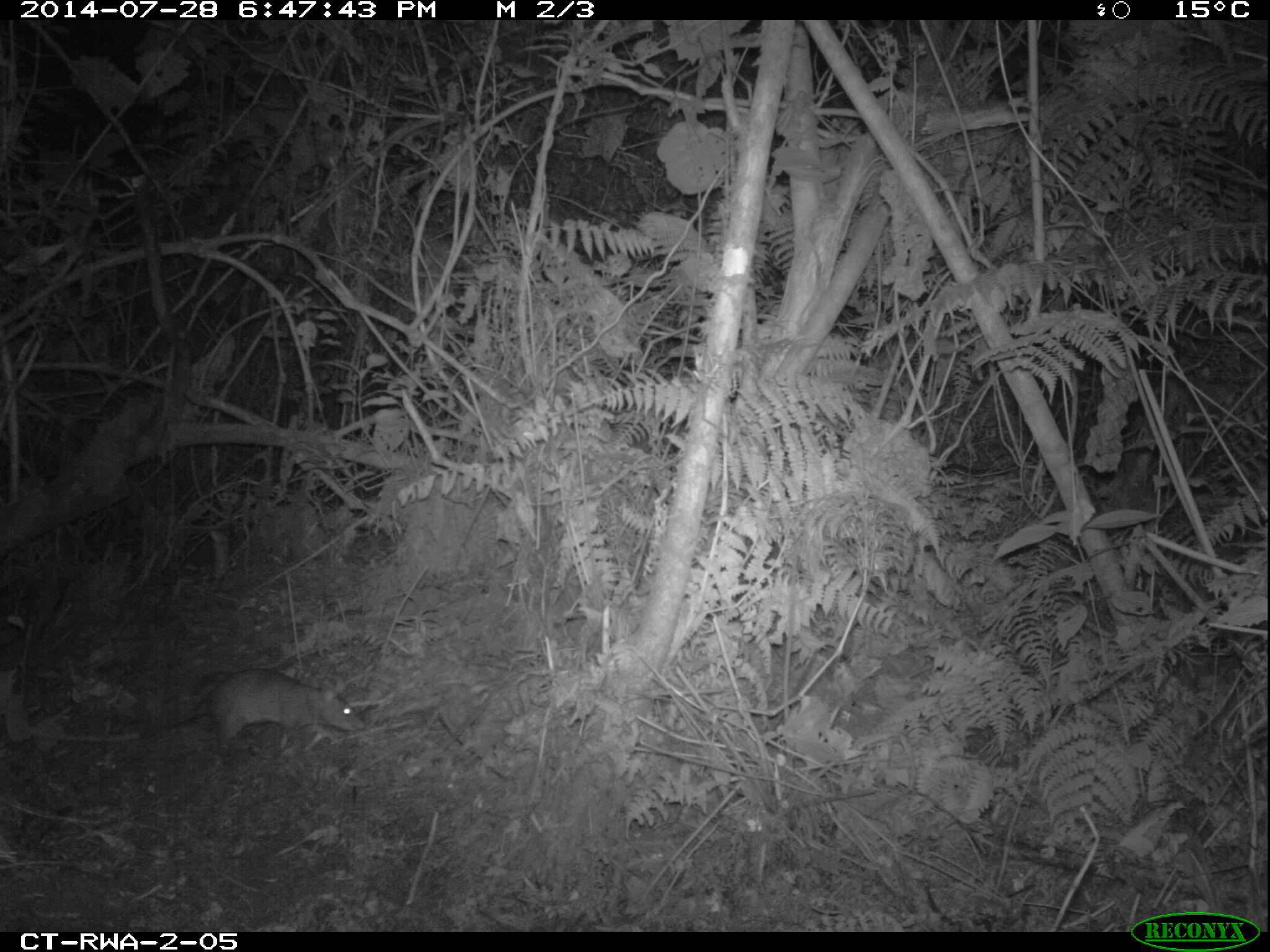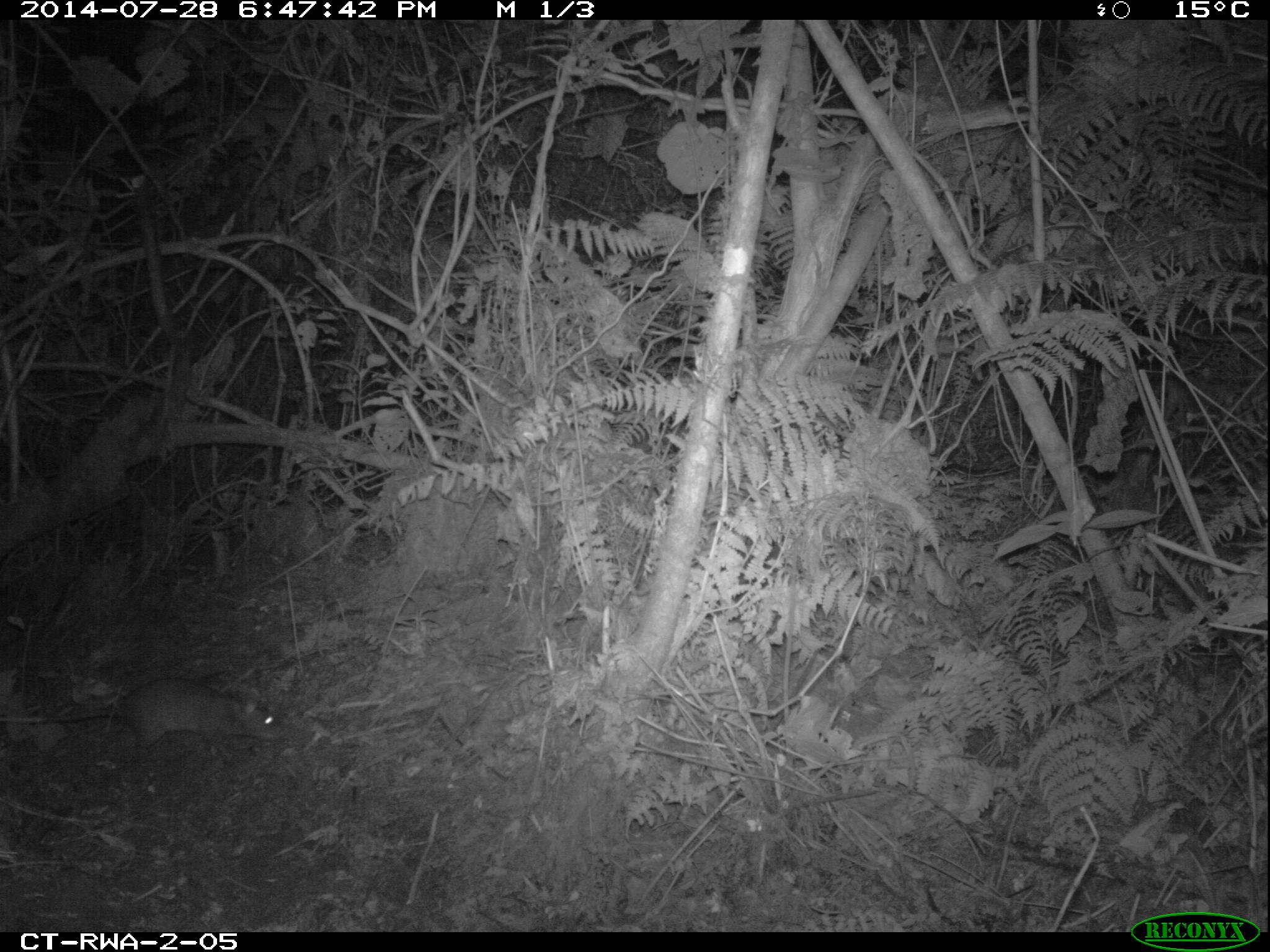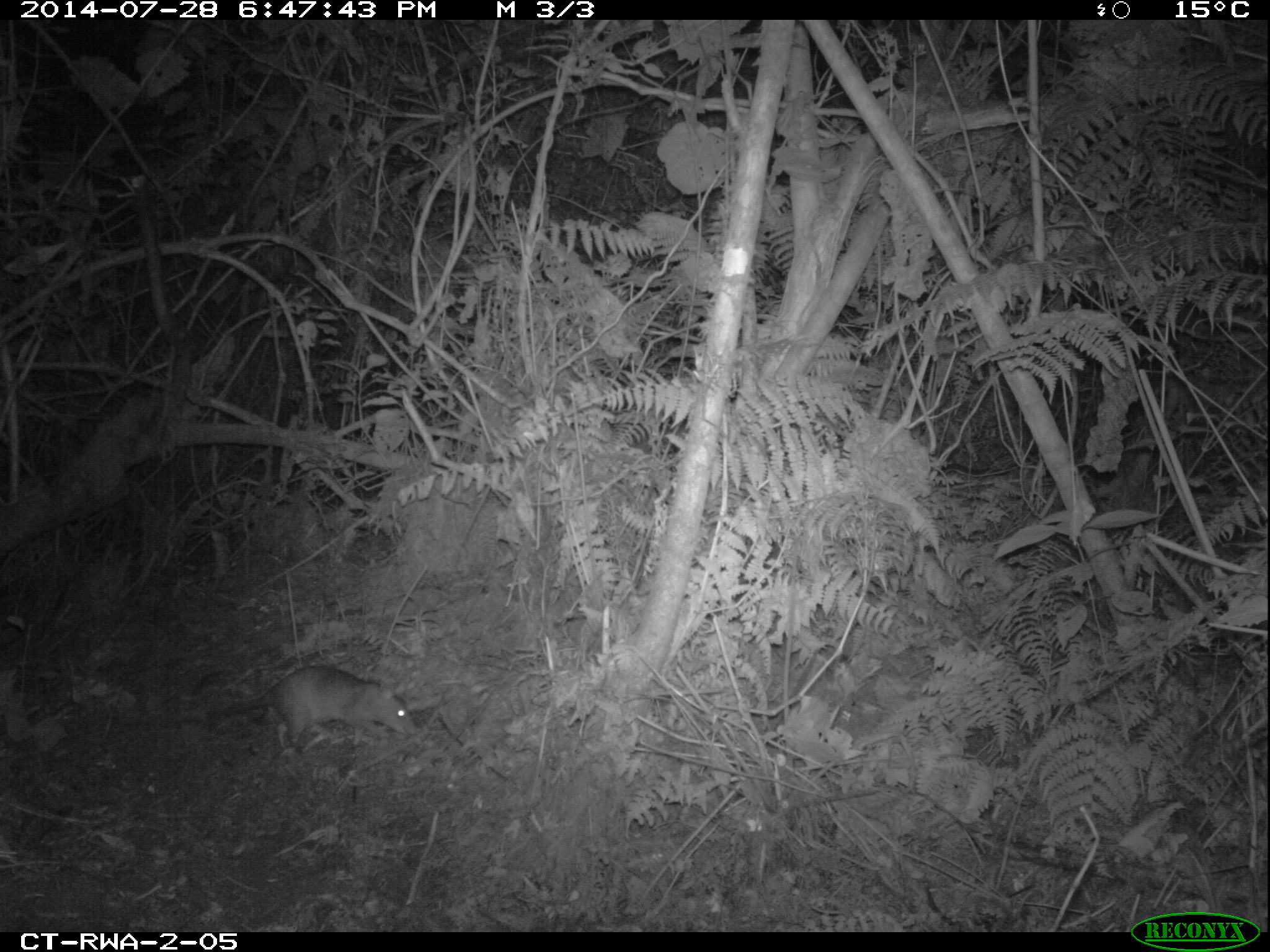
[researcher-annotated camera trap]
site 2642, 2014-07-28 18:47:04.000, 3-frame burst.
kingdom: Animalia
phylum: Chordata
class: Mammalia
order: Rodentia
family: Nesomyidae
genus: Cricetomys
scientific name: Cricetomys gambianus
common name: african giant pouched rat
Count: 1.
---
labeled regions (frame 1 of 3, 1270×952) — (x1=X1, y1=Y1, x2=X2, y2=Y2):
cricetomys gambianus: (x1=37, y1=666, x2=367, y2=760)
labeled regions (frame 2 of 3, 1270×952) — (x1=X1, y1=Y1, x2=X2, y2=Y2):
cricetomys gambianus: (x1=0, y1=675, x2=286, y2=764)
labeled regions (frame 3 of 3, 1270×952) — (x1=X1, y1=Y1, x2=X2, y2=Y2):
cricetomys gambianus: (x1=206, y1=663, x2=420, y2=755)